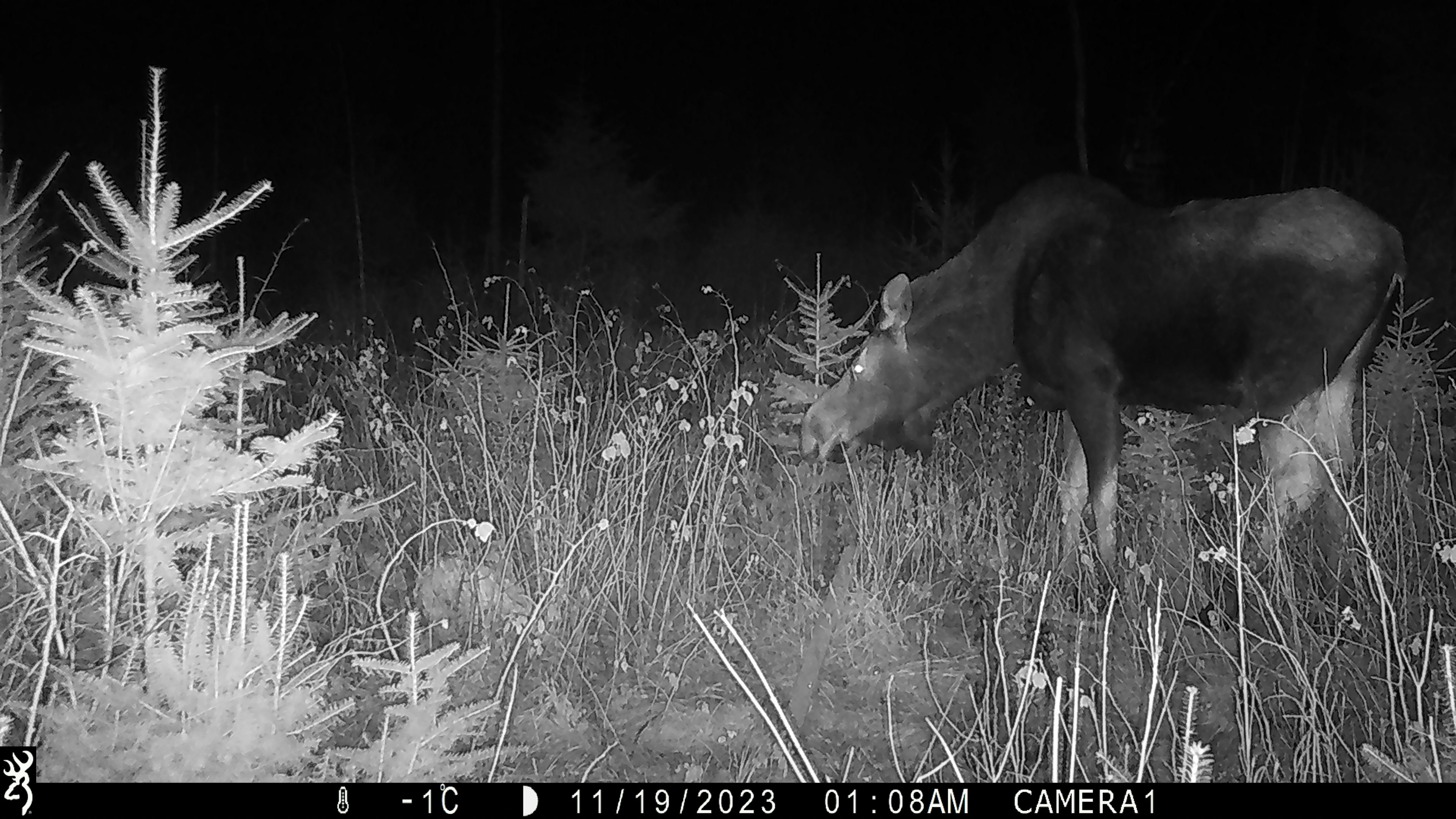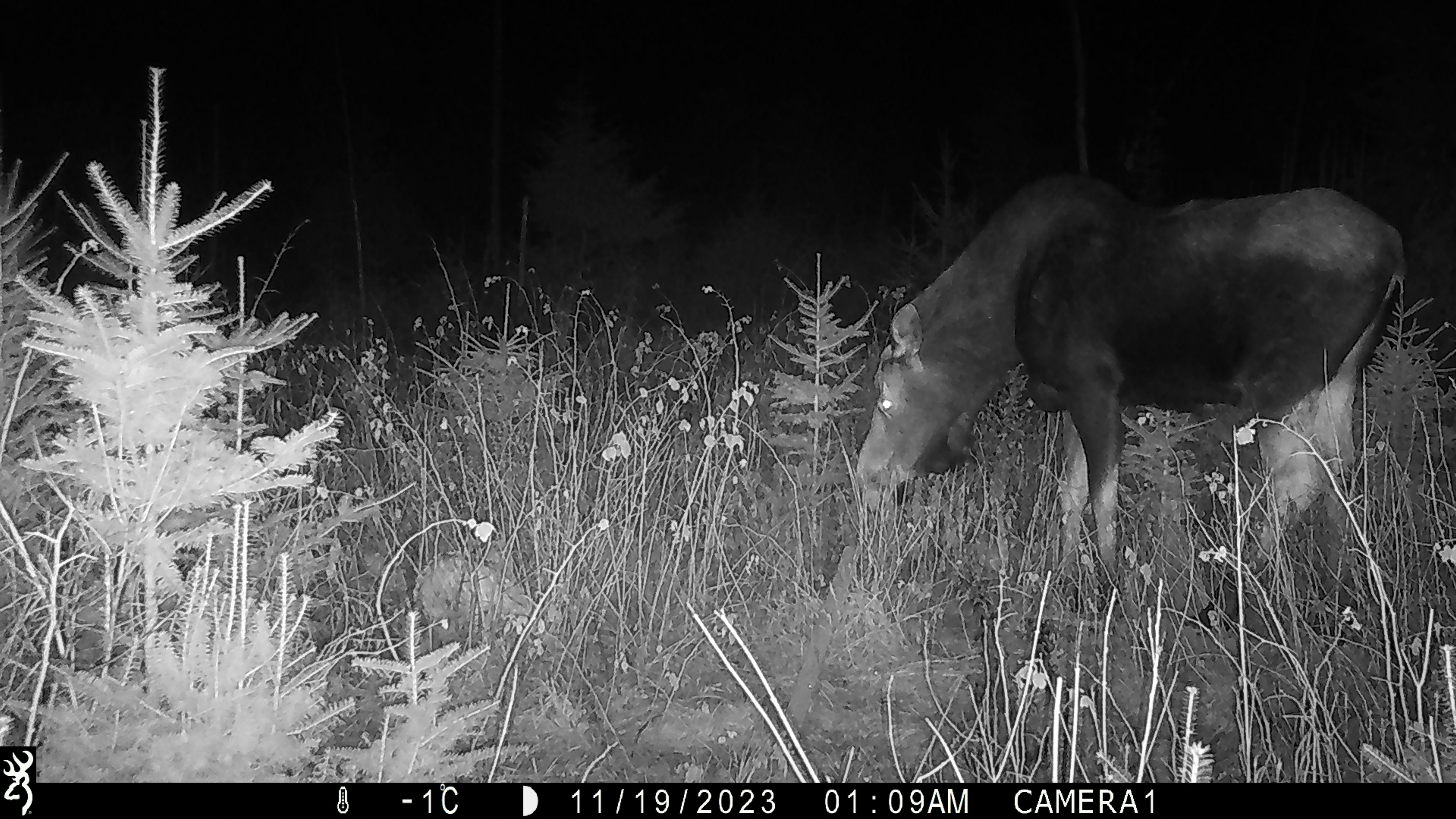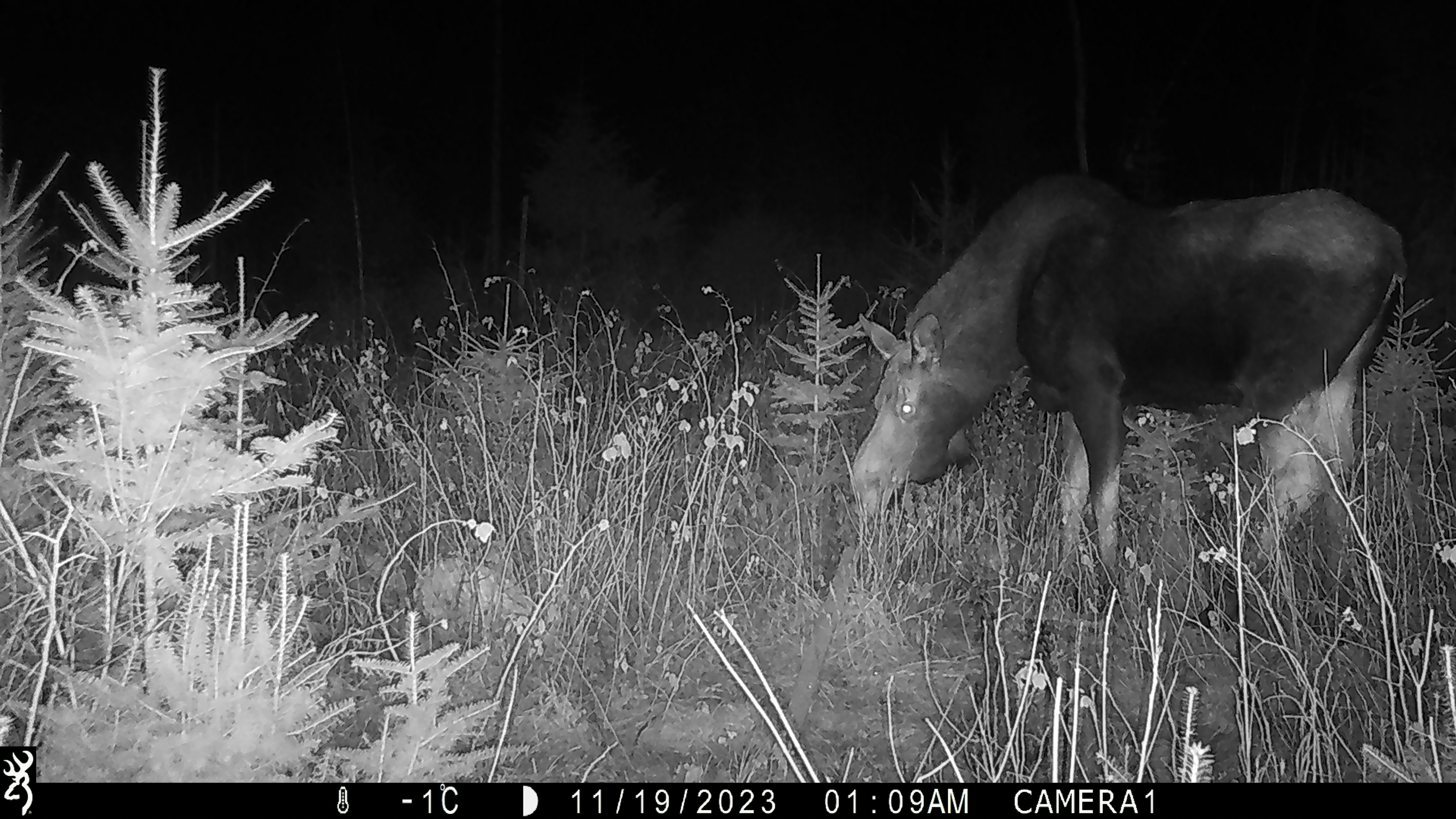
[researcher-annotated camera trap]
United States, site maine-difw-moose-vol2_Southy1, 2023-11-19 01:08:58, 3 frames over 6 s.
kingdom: Animalia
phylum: Chordata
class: Mammalia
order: Artiodactyla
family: Cervidae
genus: Alces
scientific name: Alces alces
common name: moose